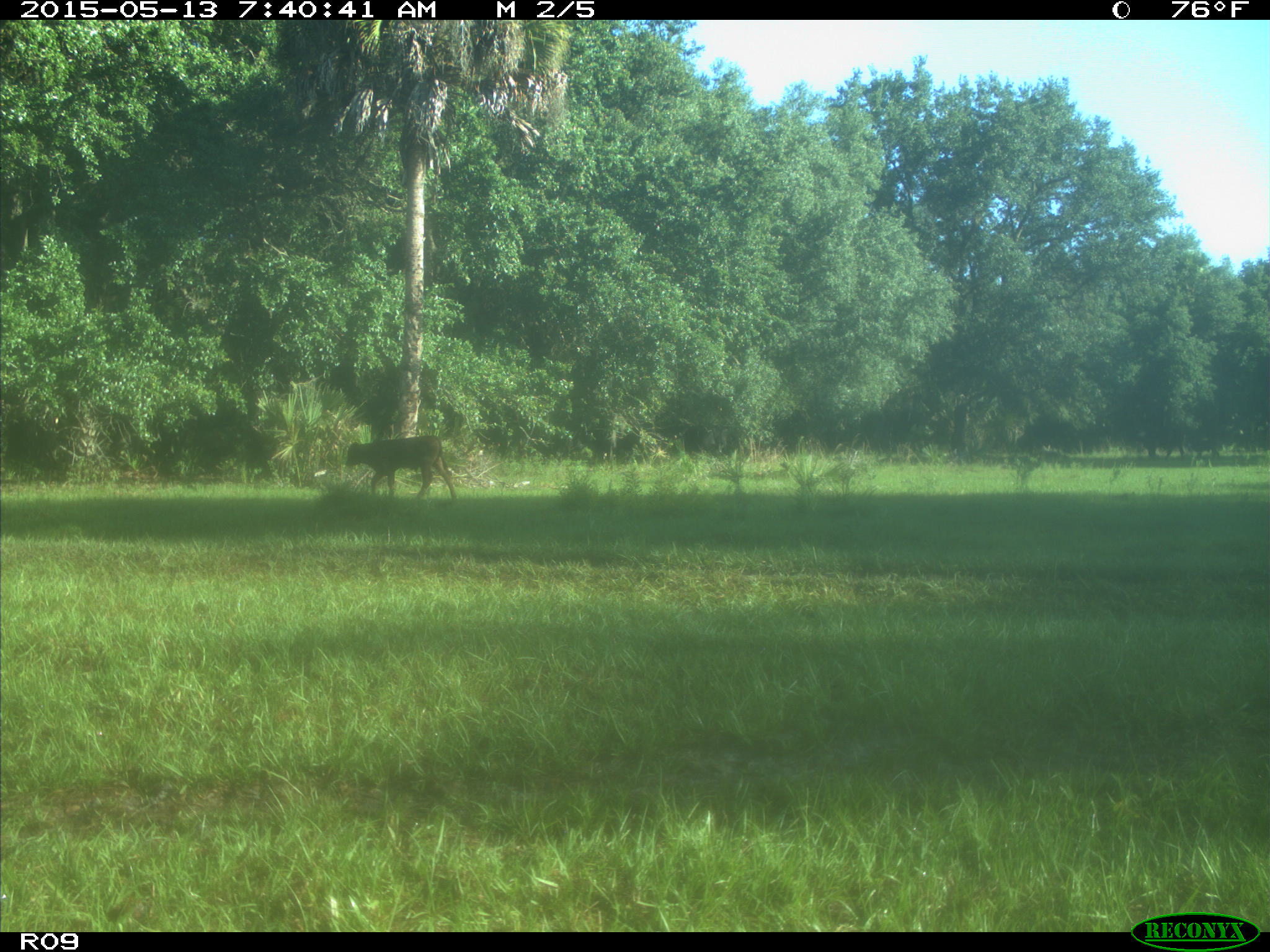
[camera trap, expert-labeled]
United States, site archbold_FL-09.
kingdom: Animalia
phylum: Chordata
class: Mammalia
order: Artiodactyla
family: Bovidae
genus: Bos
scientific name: Bos taurus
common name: domestic cow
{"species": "Bos taurus (domestic cow)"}